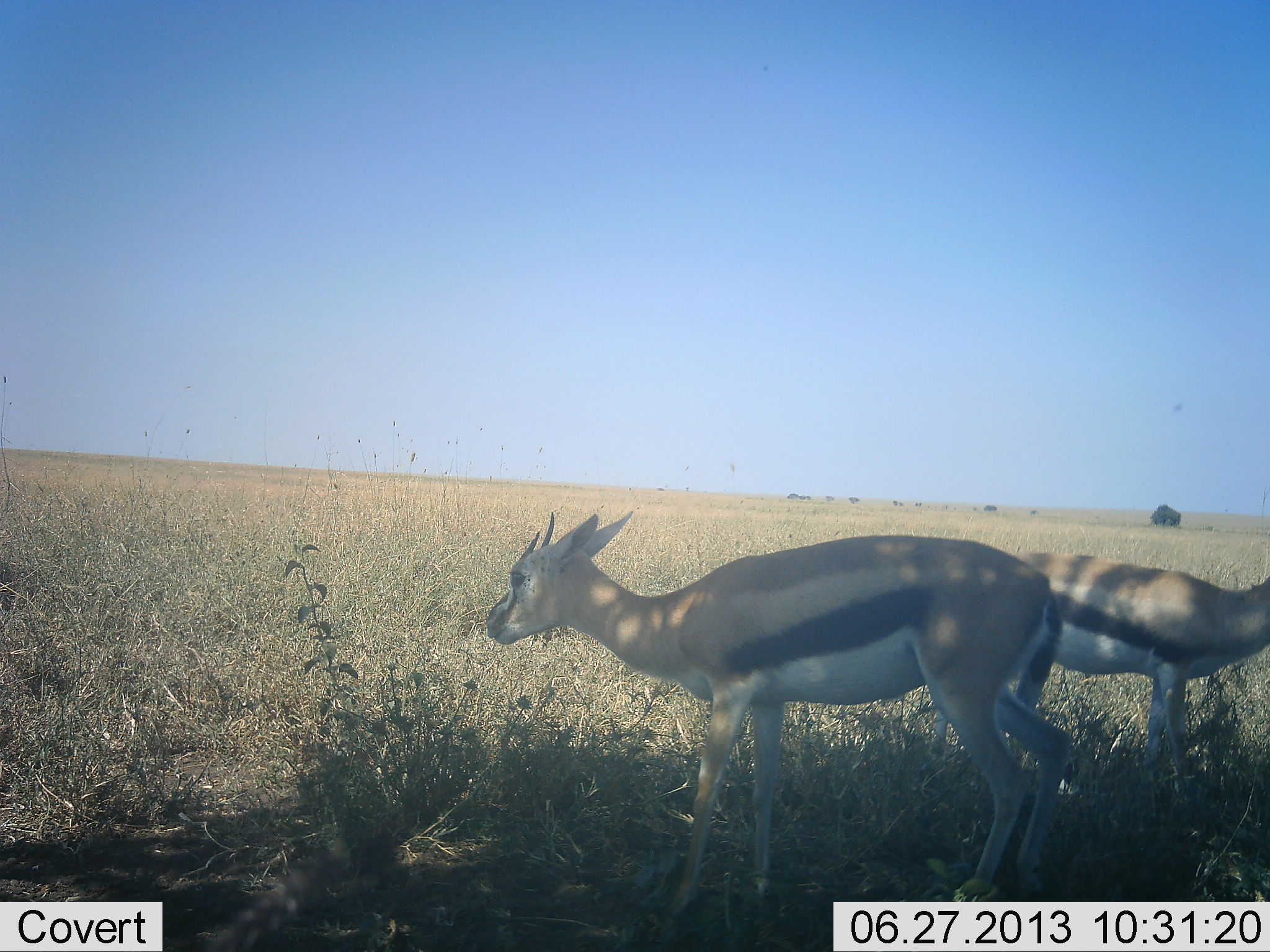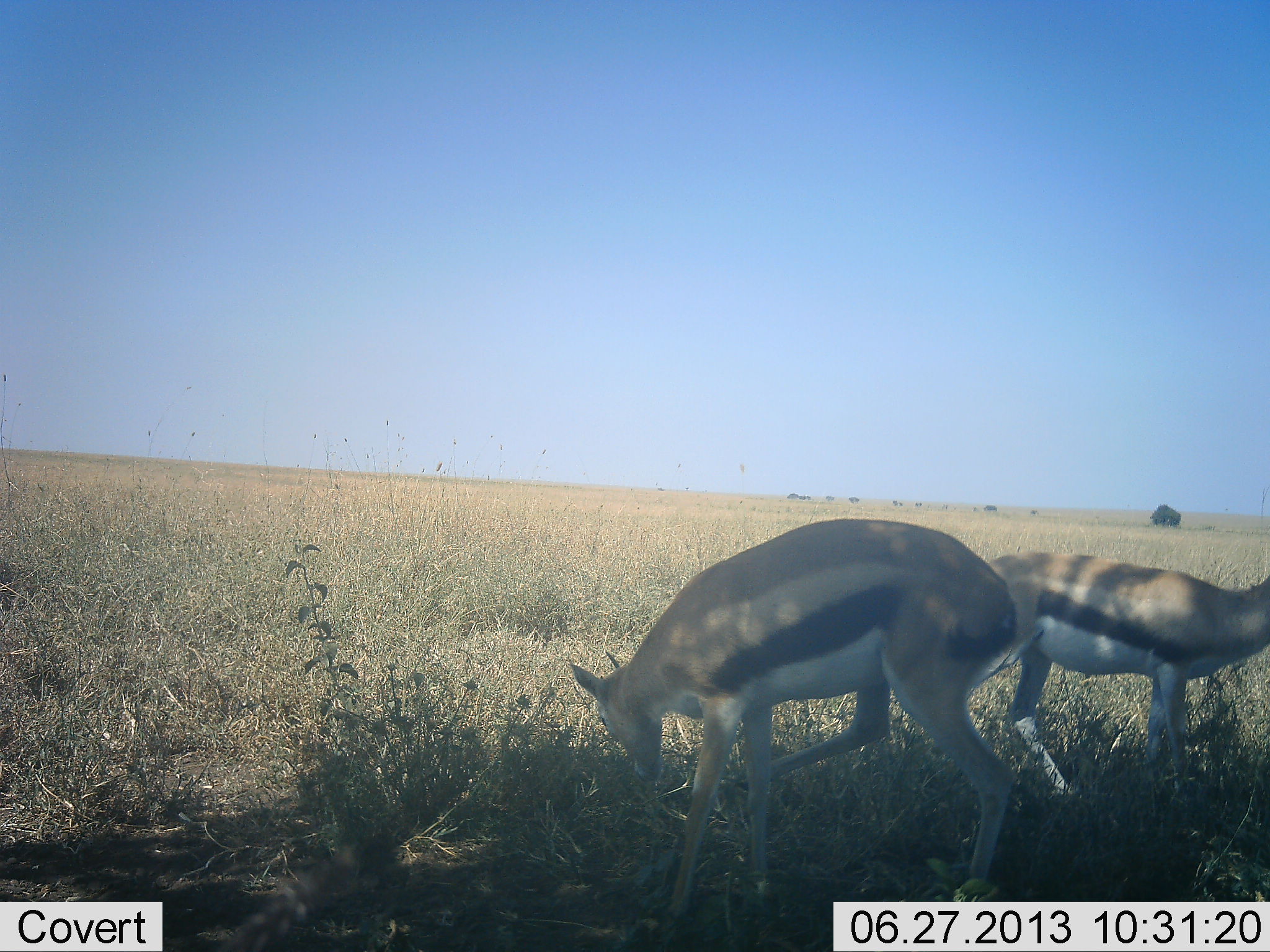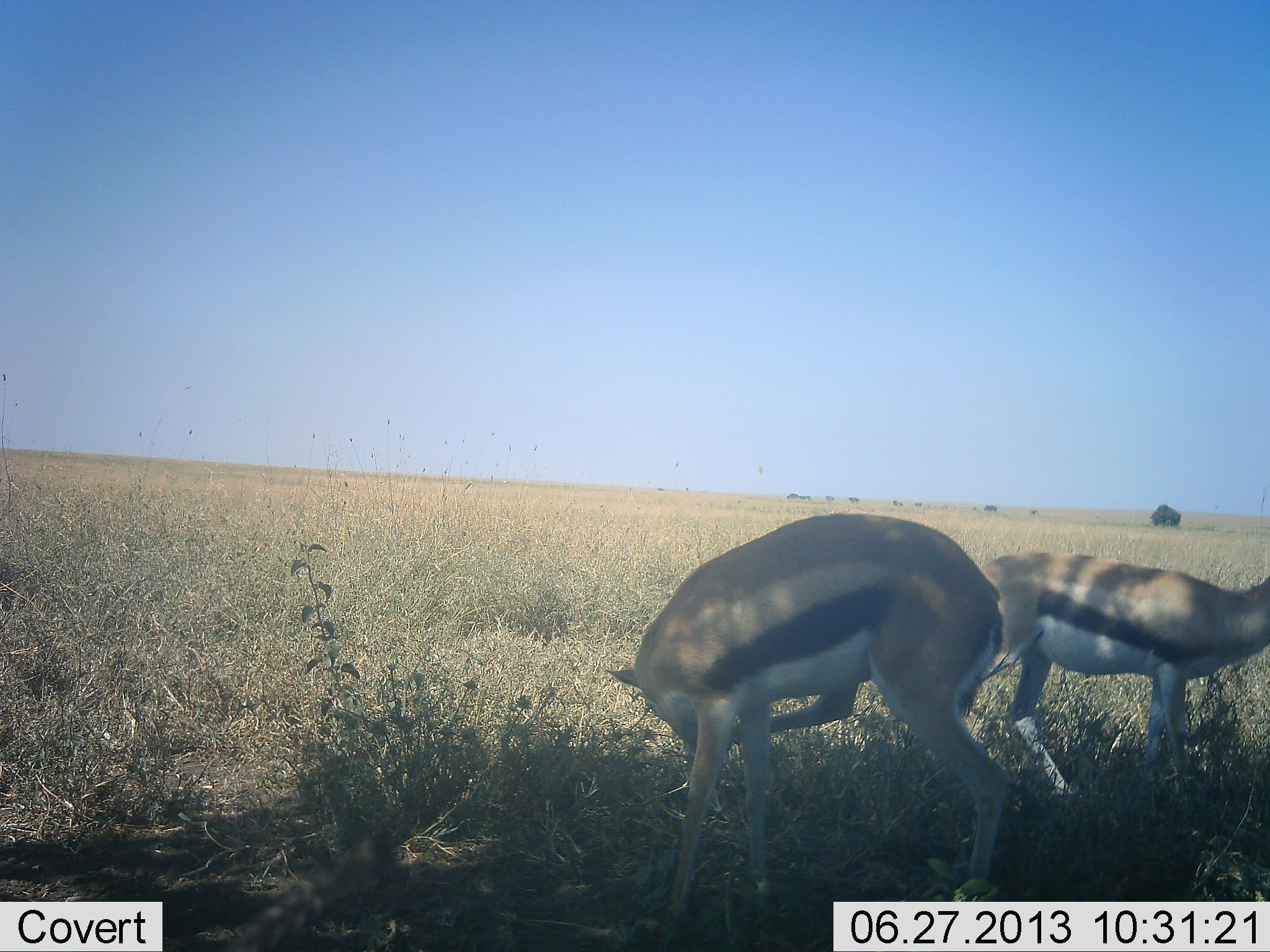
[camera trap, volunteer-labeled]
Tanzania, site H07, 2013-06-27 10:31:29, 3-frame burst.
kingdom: Animalia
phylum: Chordata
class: Mammalia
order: Artiodactyla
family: Bovidae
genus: Eudorcas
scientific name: Eudorcas thomsonii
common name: thomson's gazelle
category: gazellethomsons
Gazellethomsons (thomson's gazelle) (Eudorcas thomsonii), count 2. Behavior (volunteer vote fractions): standing 90%, resting 10%, moving 0%, interacting 0%. Young present (vote fraction): 0%. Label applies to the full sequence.